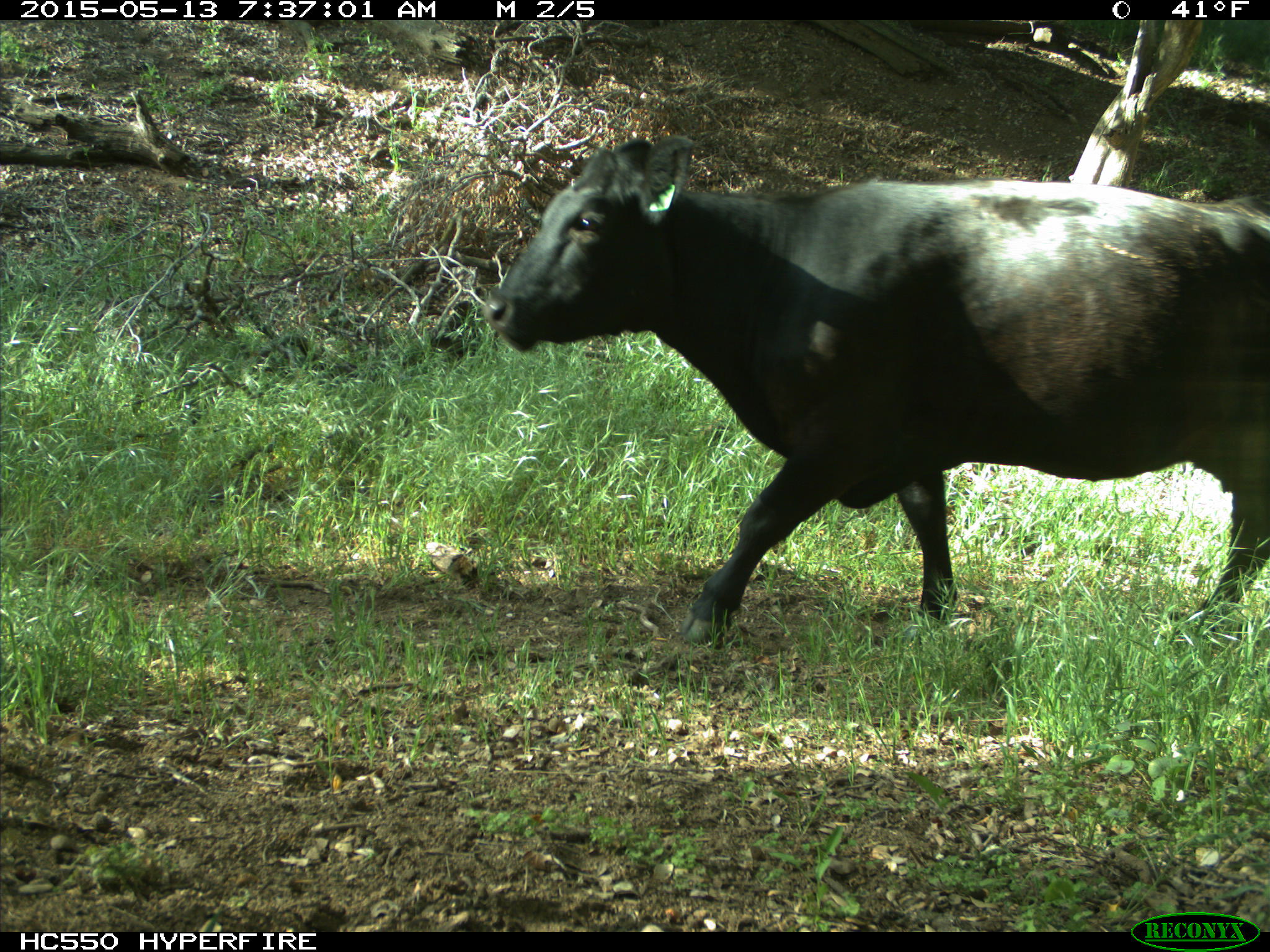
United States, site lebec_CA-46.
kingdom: Animalia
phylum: Chordata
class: Mammalia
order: Artiodactyla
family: Bovidae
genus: Bos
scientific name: Bos taurus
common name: domestic cow